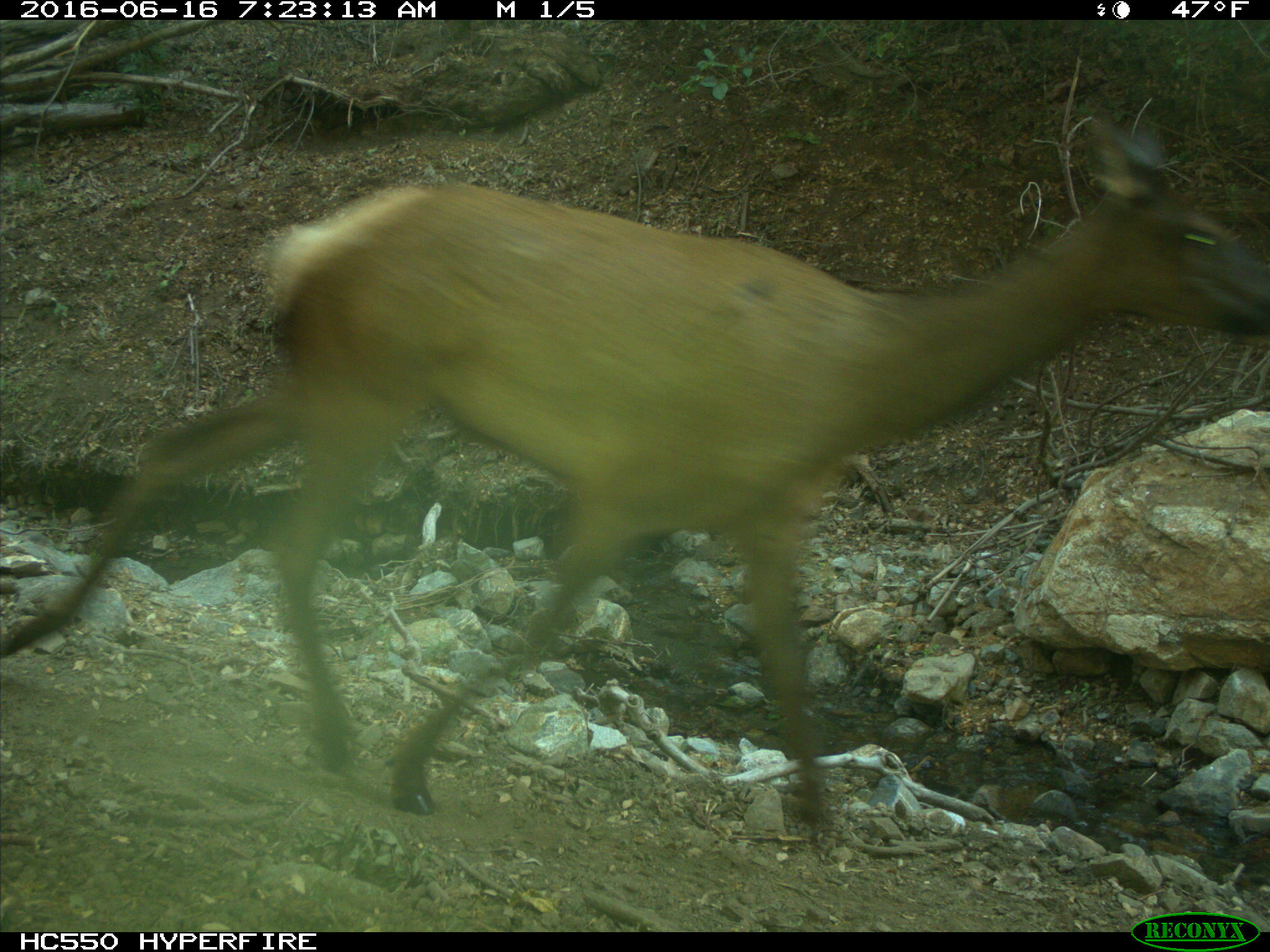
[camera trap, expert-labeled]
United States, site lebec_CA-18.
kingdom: Animalia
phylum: Chordata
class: Mammalia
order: Carnivora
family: Ursidae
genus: Ursus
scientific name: Ursus americanus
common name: american black bear